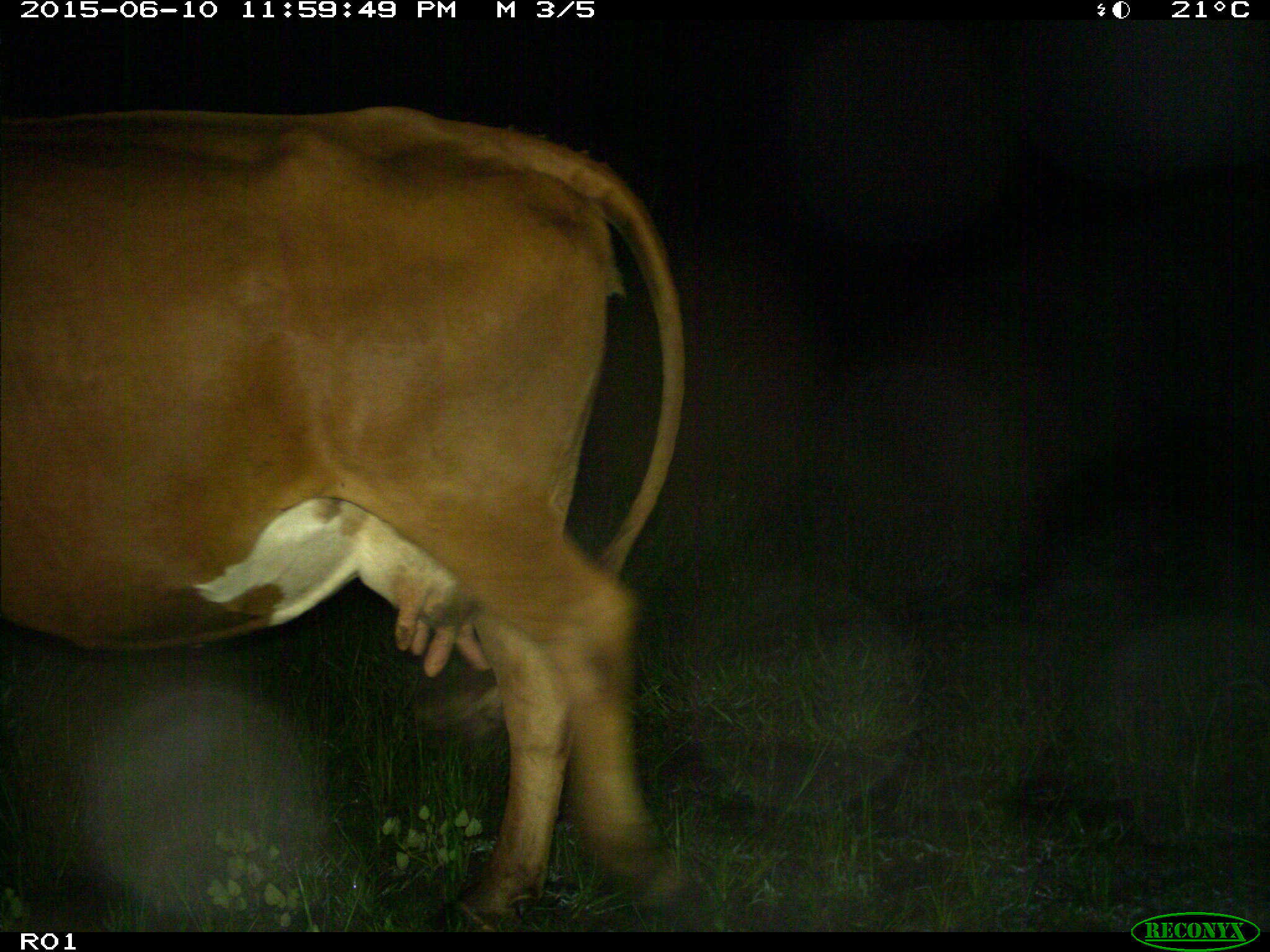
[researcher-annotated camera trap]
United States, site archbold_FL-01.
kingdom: Animalia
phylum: Chordata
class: Mammalia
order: Artiodactyla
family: Bovidae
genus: Bos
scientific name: Bos taurus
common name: domestic cow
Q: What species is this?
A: Bos taurus (domestic cow).